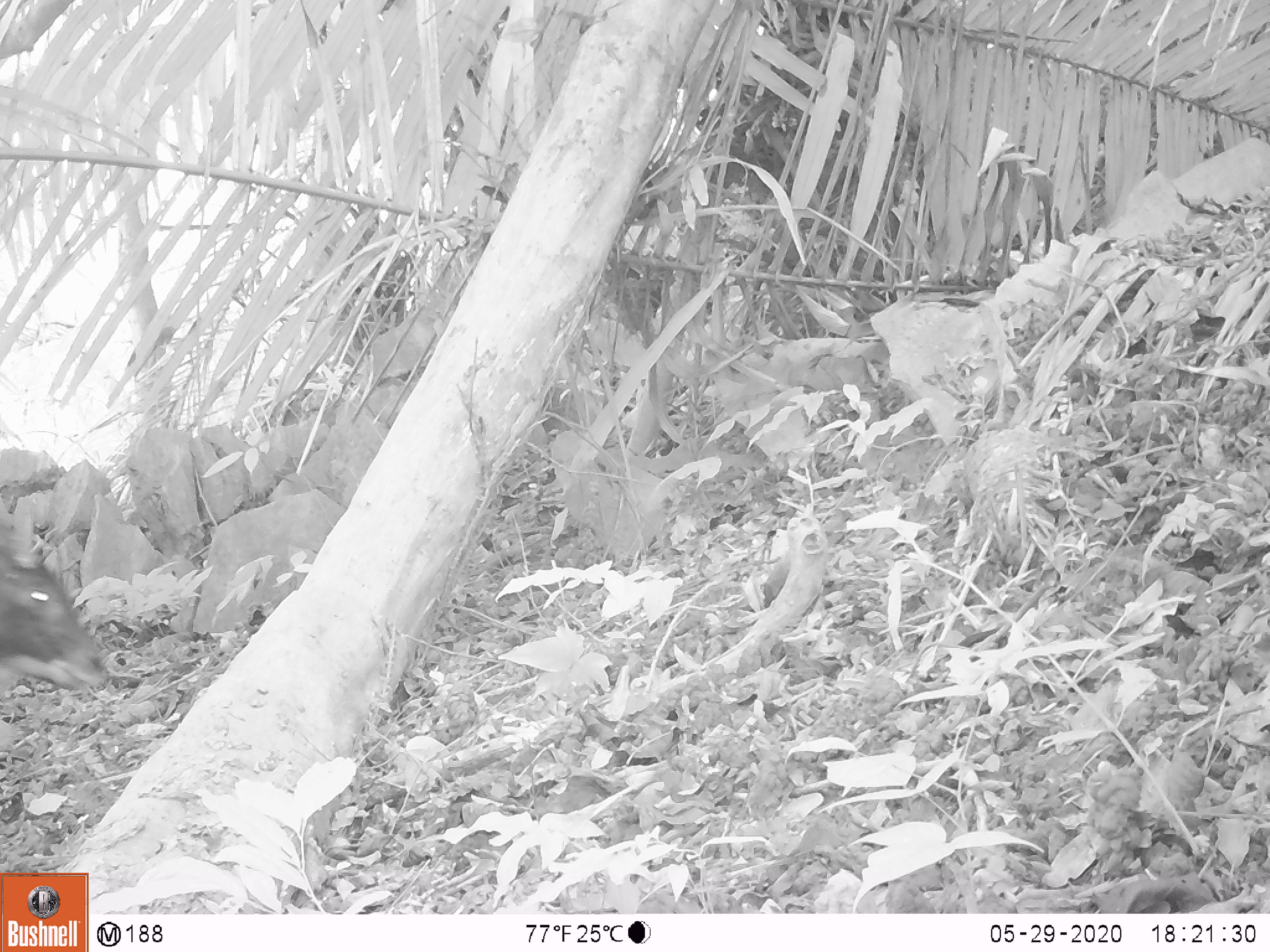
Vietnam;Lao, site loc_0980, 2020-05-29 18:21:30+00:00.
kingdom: Animalia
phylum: Chordata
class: Mammalia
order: Artiodactyla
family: Bovidae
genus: Capricornis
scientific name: Capricornis sumatraensis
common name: chinese serow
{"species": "chinese serow (Capricornis sumatraensis)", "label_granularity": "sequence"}